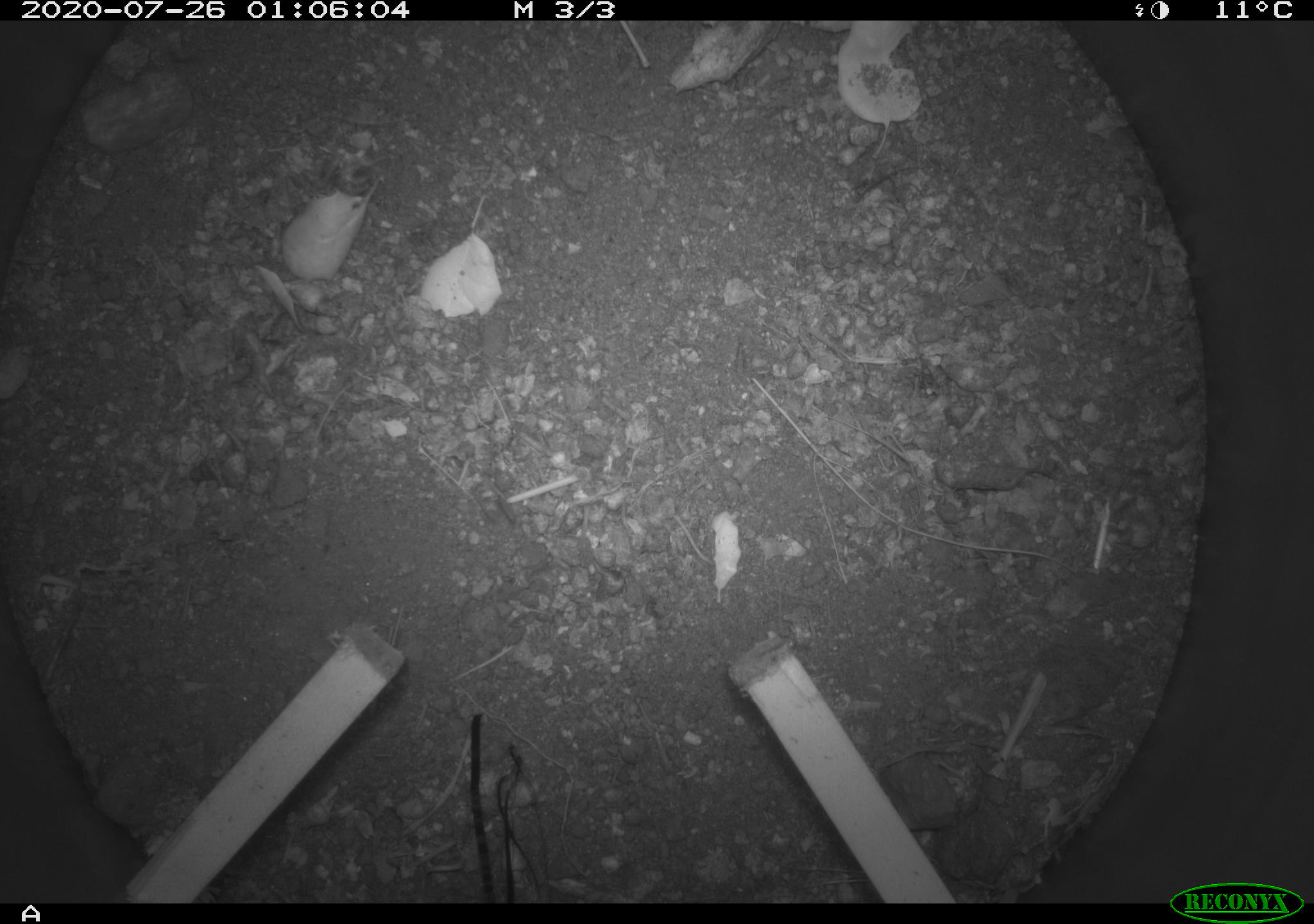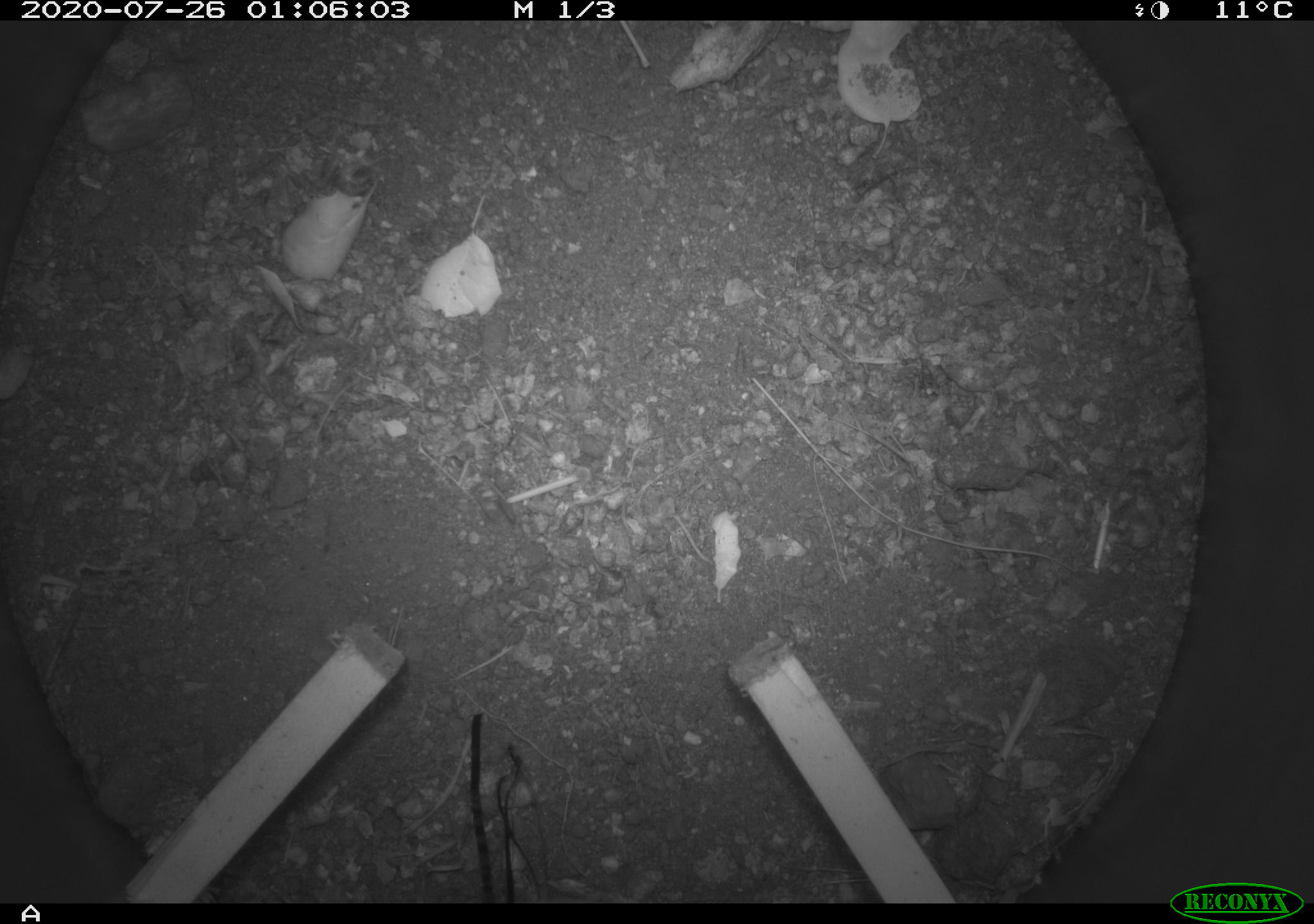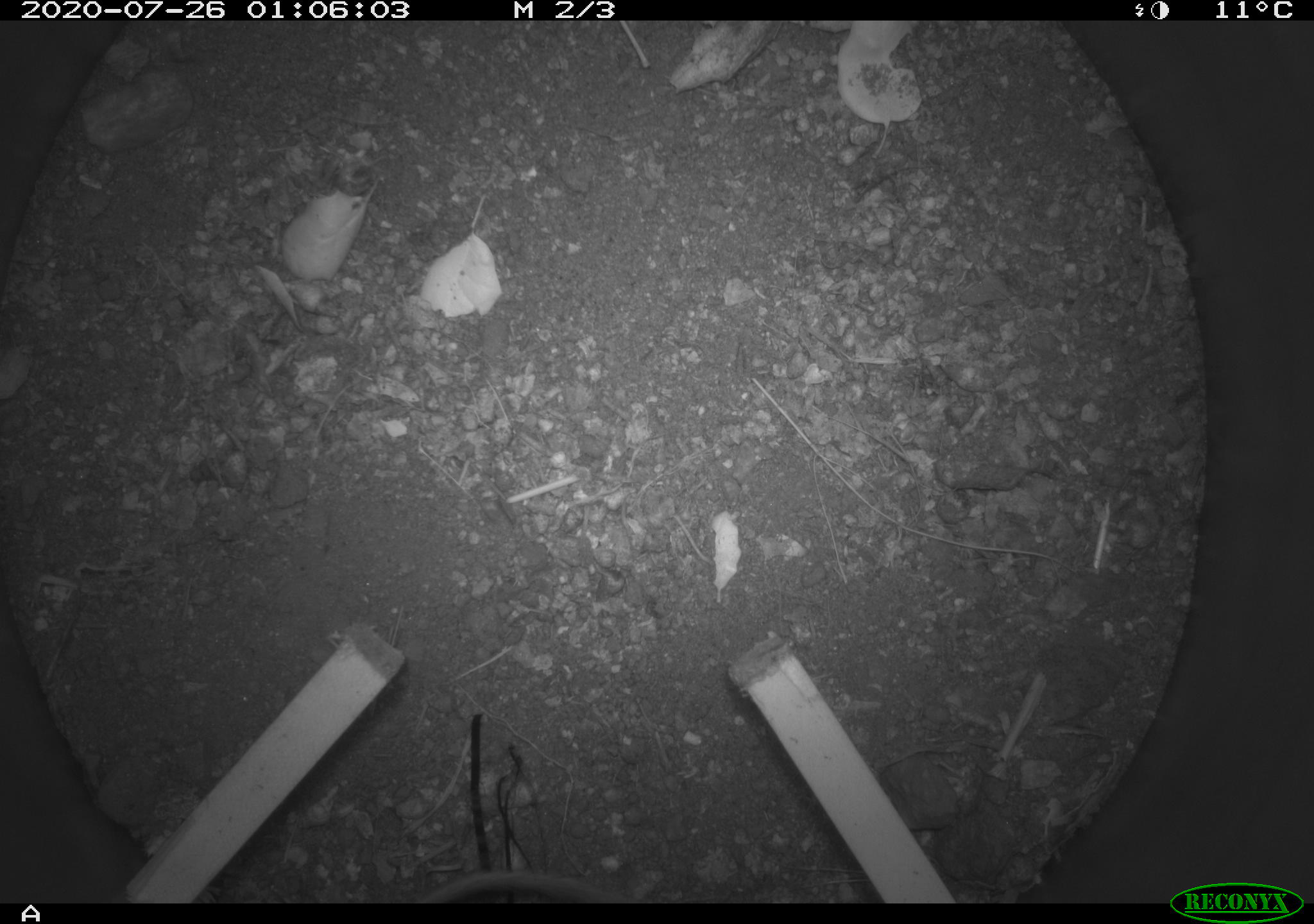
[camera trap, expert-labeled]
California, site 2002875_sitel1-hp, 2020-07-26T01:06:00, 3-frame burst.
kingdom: Animalia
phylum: Chordata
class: Mammalia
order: Rodentia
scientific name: Rodentia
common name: rodent